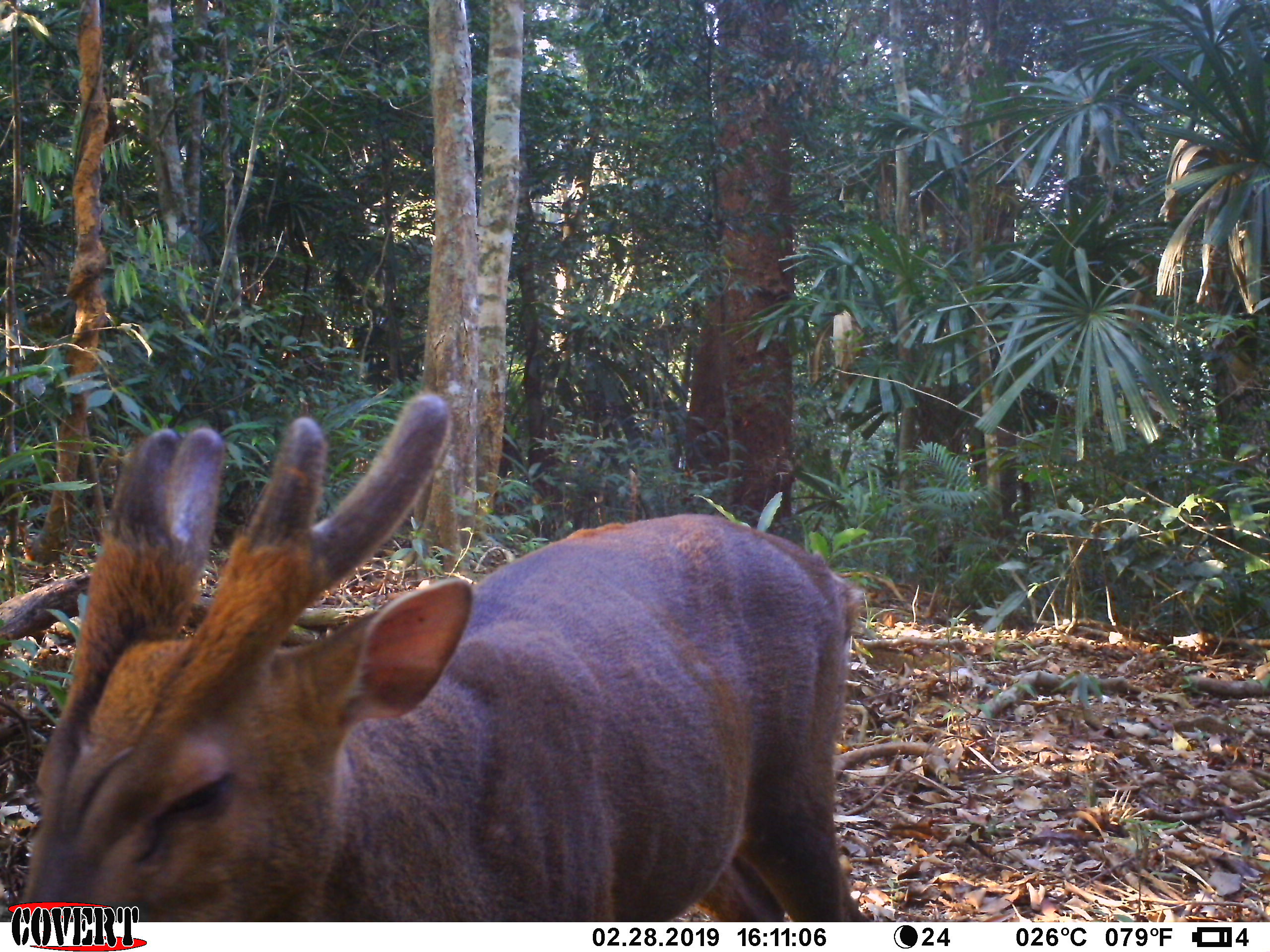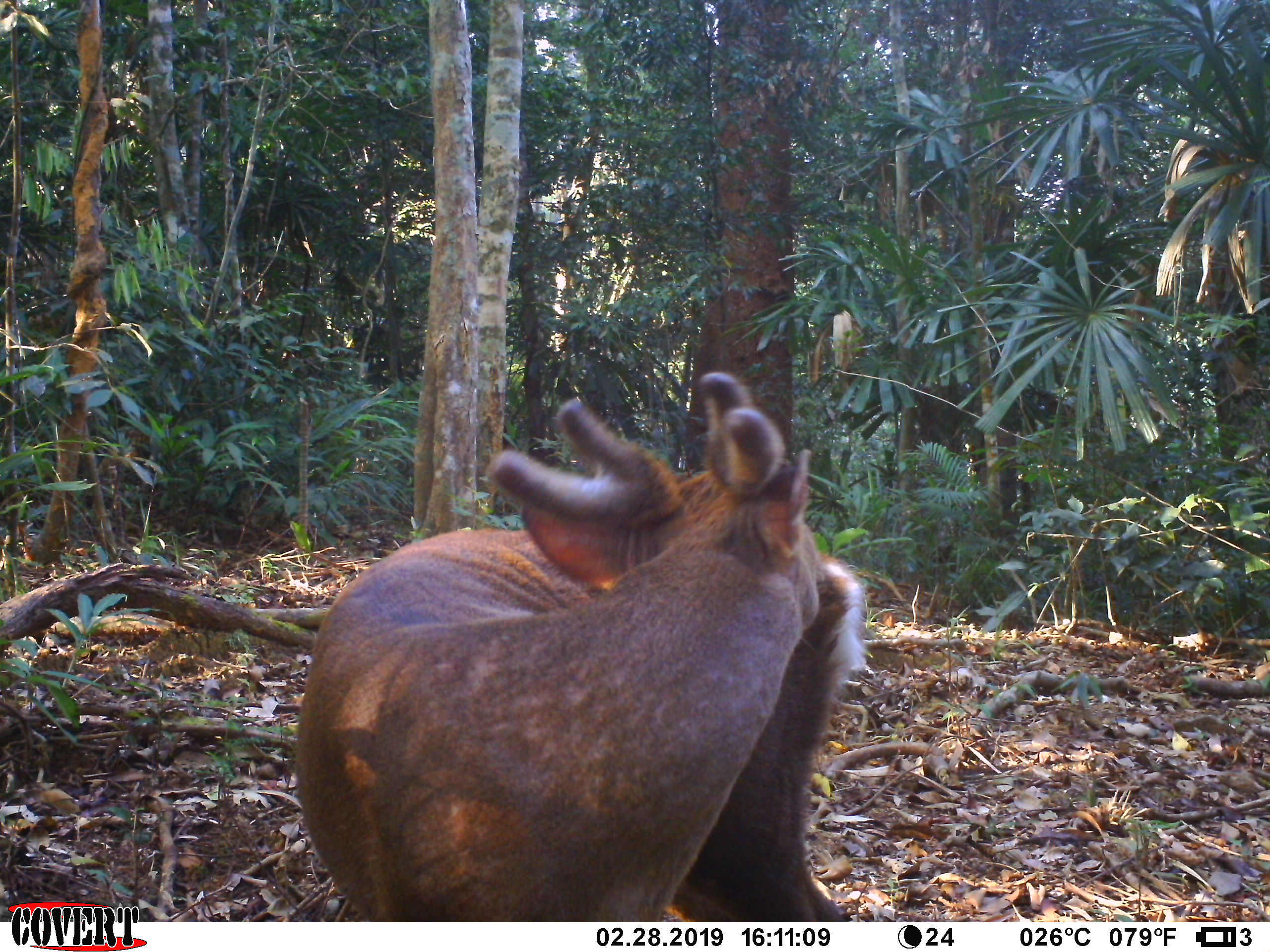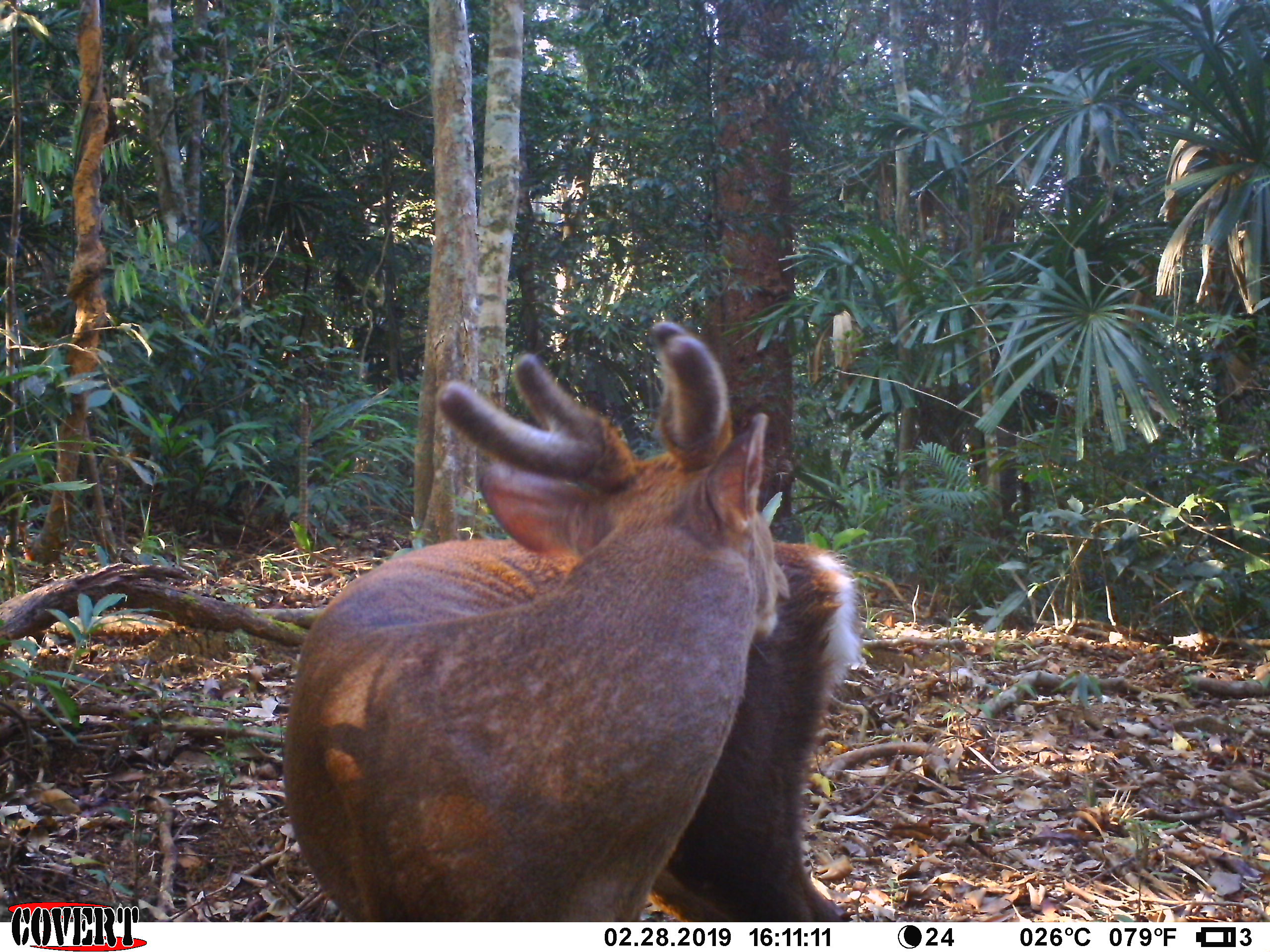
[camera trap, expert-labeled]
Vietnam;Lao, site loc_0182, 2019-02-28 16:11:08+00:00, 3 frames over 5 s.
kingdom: Animalia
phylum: Chordata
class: Mammalia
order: Artiodactyla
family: Cervidae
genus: Muntiacus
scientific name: Muntiacus vuquangensis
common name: large-antlered muntjac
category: large antlered muntjac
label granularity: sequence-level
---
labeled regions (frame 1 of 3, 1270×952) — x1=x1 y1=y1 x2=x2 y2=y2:
large antlered muntjac: x1=14 y1=389 x2=869 y2=922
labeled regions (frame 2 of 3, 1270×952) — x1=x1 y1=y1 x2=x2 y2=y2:
large antlered muntjac: x1=293 y1=370 x2=867 y2=921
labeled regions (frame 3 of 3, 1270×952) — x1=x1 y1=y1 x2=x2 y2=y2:
large antlered muntjac: x1=282 y1=320 x2=863 y2=920